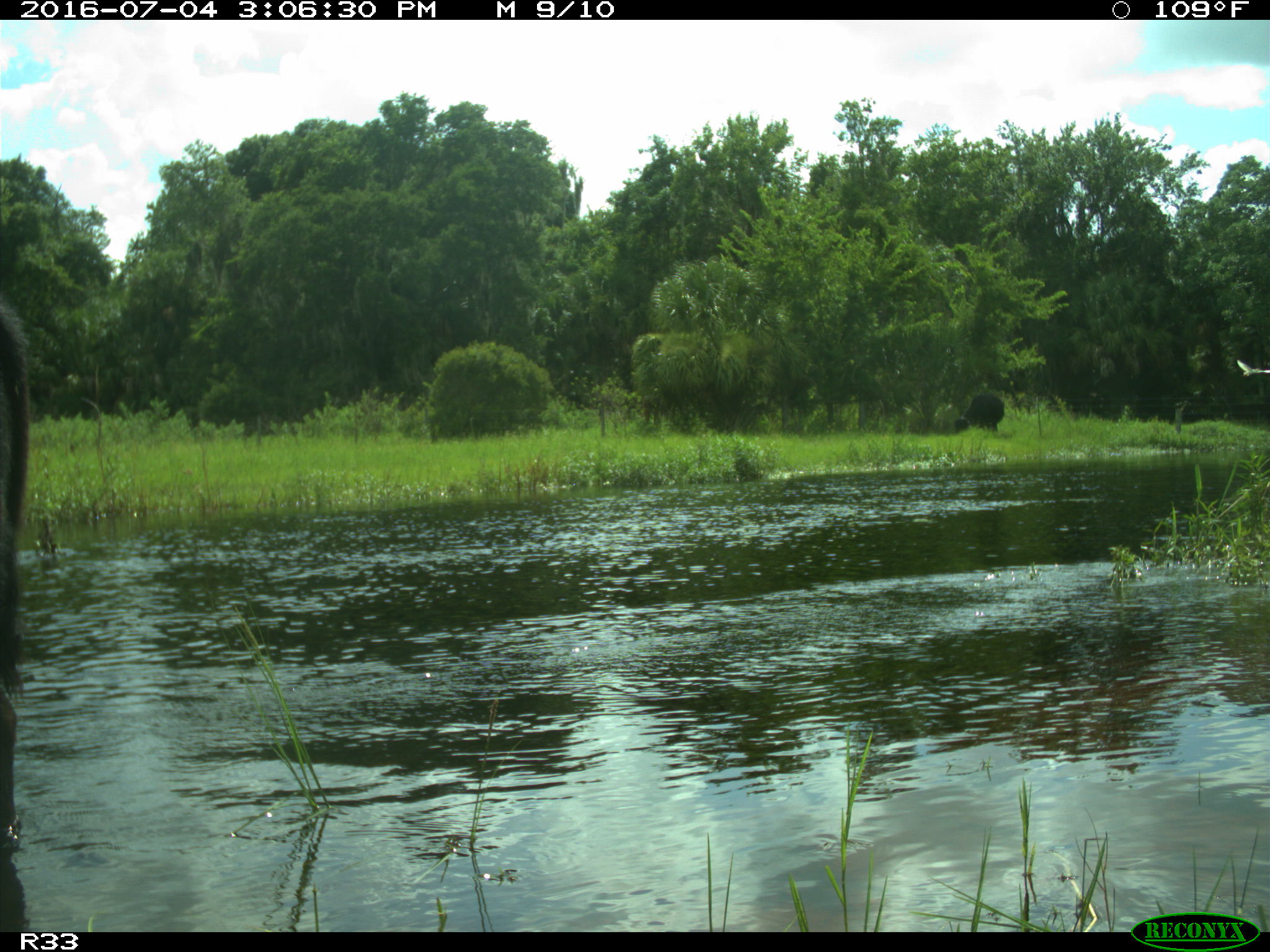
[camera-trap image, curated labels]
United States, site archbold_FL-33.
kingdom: Animalia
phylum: Chordata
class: Mammalia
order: Artiodactyla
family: Bovidae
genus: Bos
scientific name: Bos taurus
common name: domestic cow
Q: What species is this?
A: Bos taurus (domestic cow).